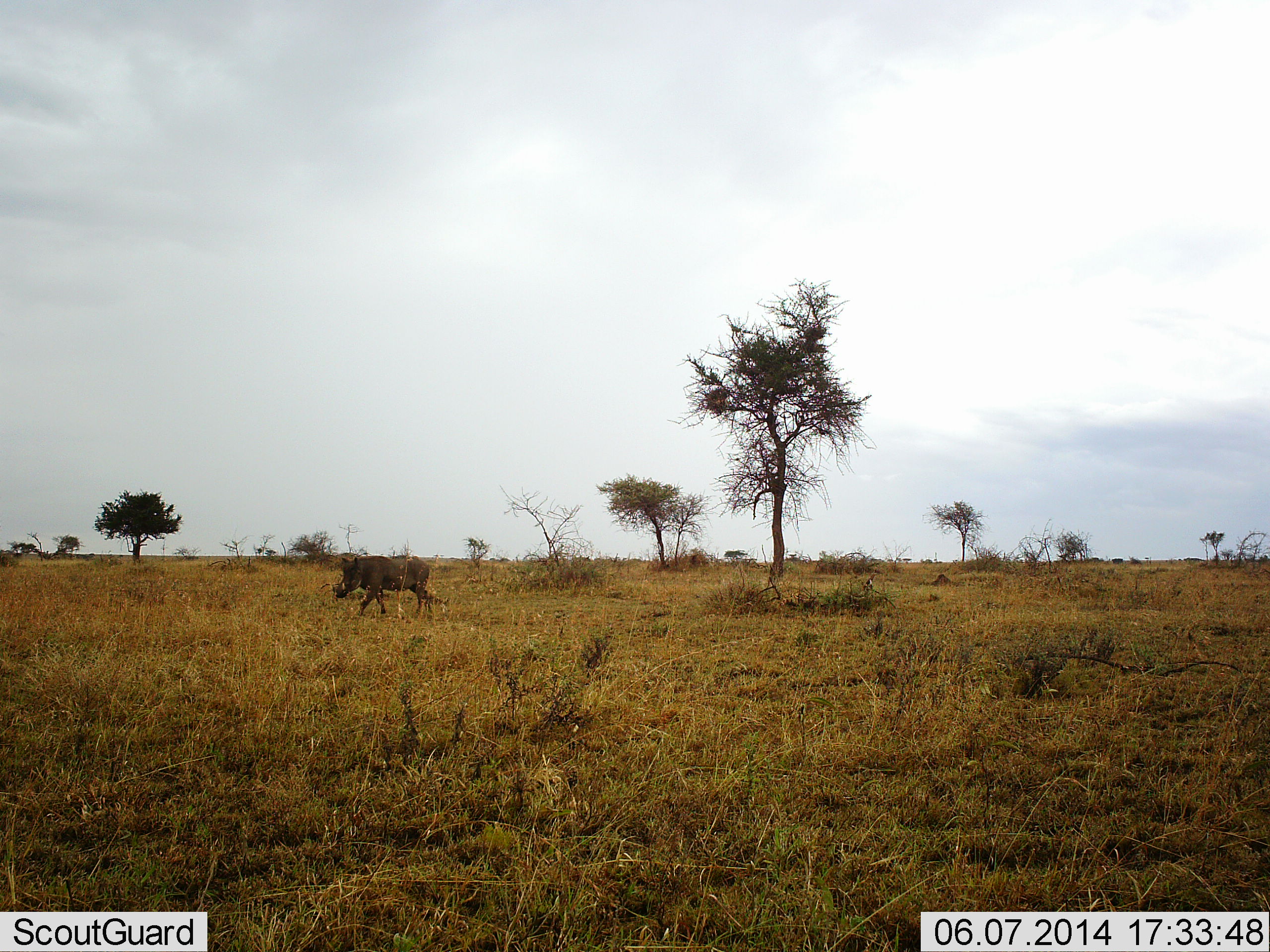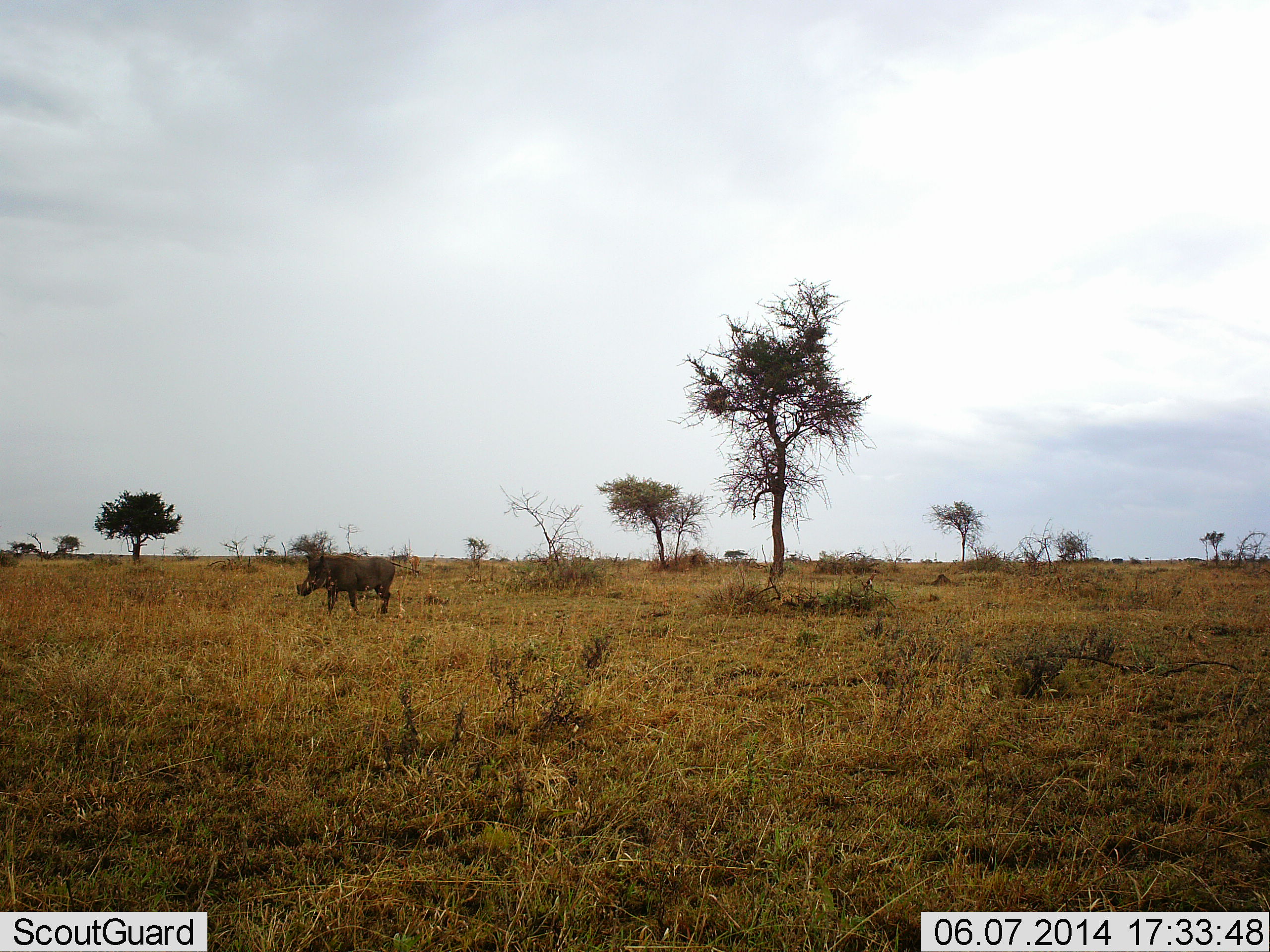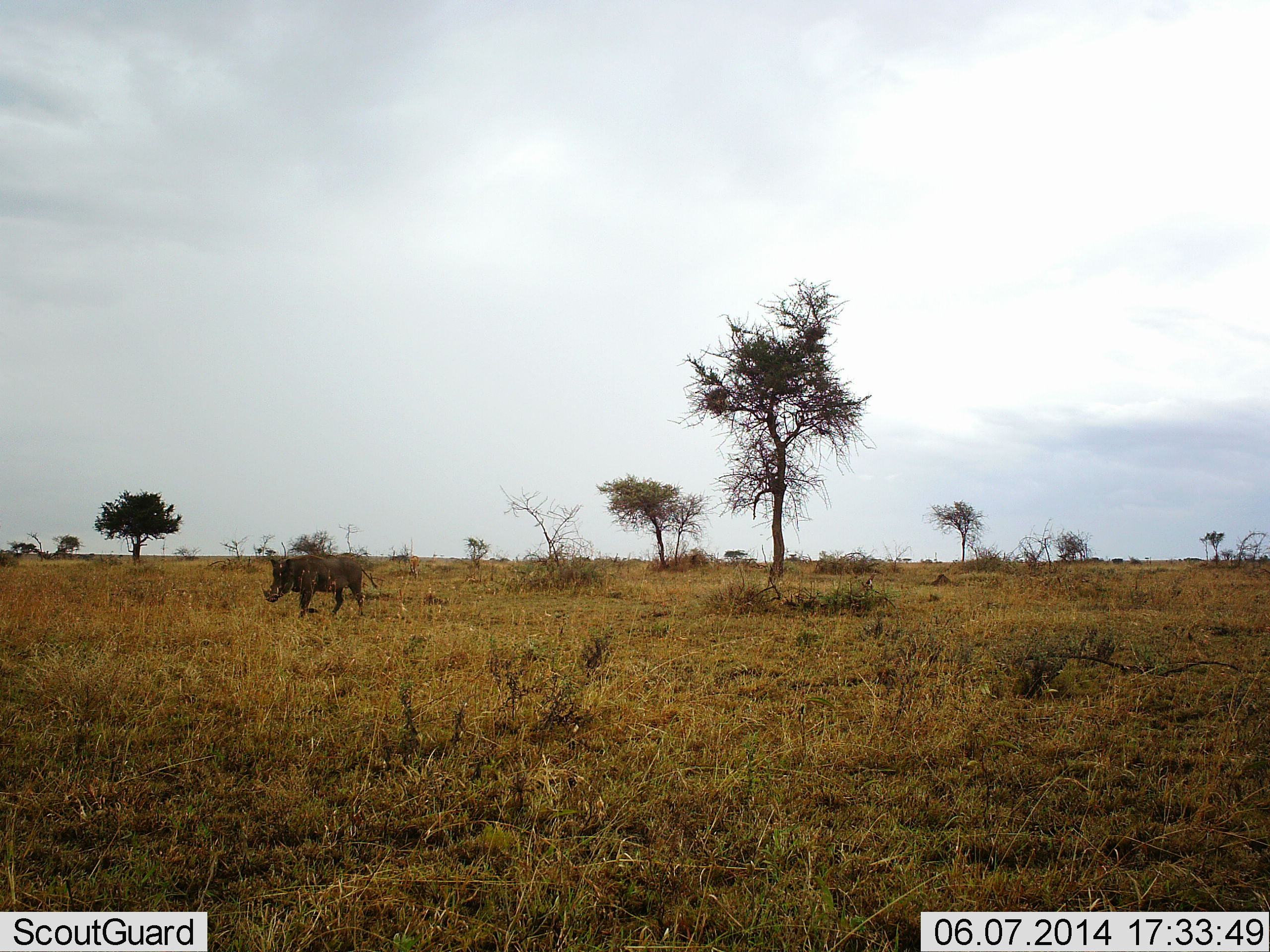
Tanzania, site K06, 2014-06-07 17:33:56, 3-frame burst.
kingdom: Animalia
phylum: Chordata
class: Mammalia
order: Artiodactyla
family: Suidae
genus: Phacochoerus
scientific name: Phacochoerus africanus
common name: warthog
Warthog (Phacochoerus africanus), count 1. Behavior (volunteer vote fractions): standing 20%, resting 0%, moving 80%, interacting 0%. Young present (vote fraction): 0%. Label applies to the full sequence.